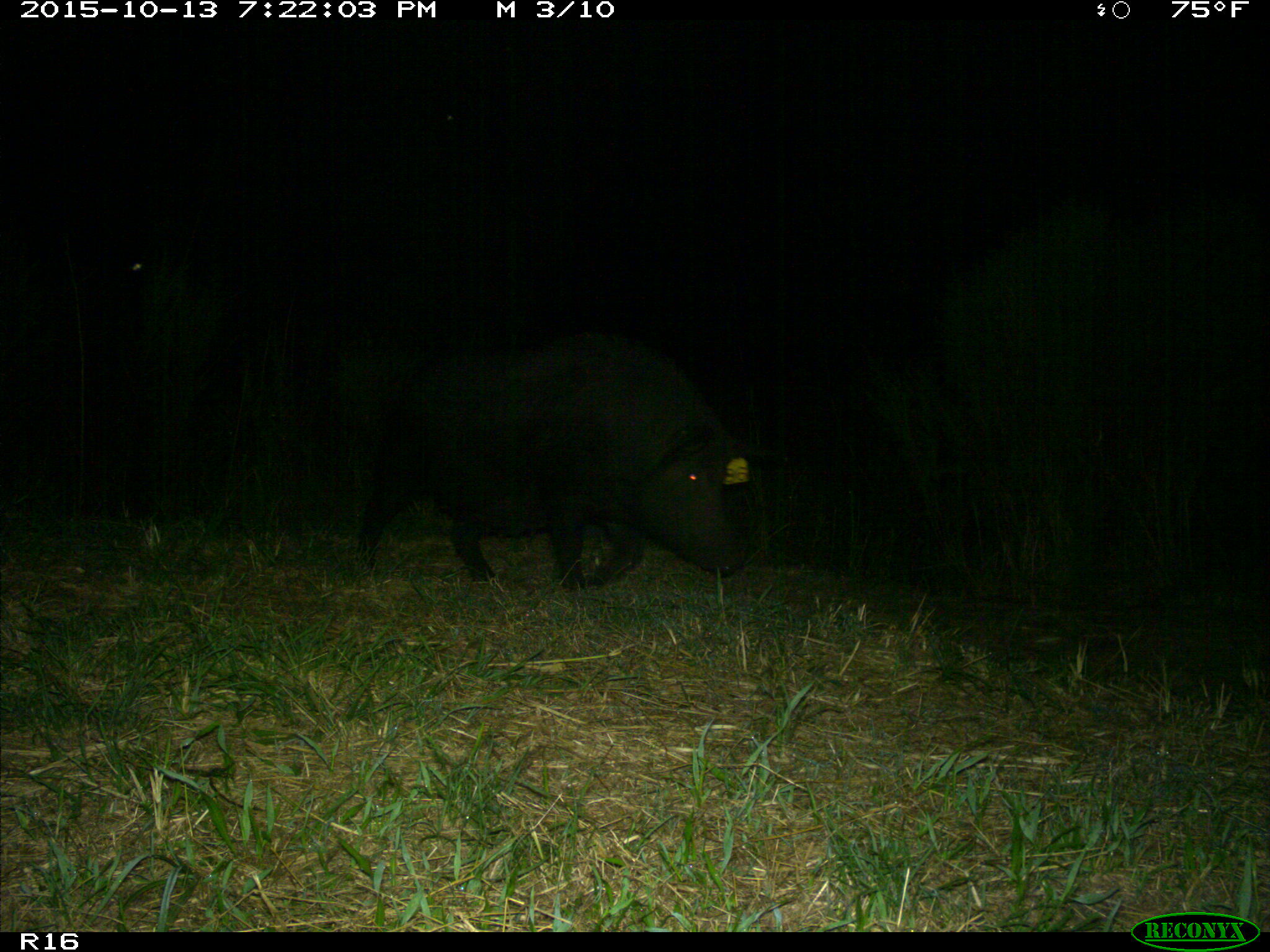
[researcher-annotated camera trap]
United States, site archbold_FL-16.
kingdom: Animalia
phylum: Chordata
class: Mammalia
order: Artiodactyla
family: Suidae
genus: Sus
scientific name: Sus scrofa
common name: wild boar